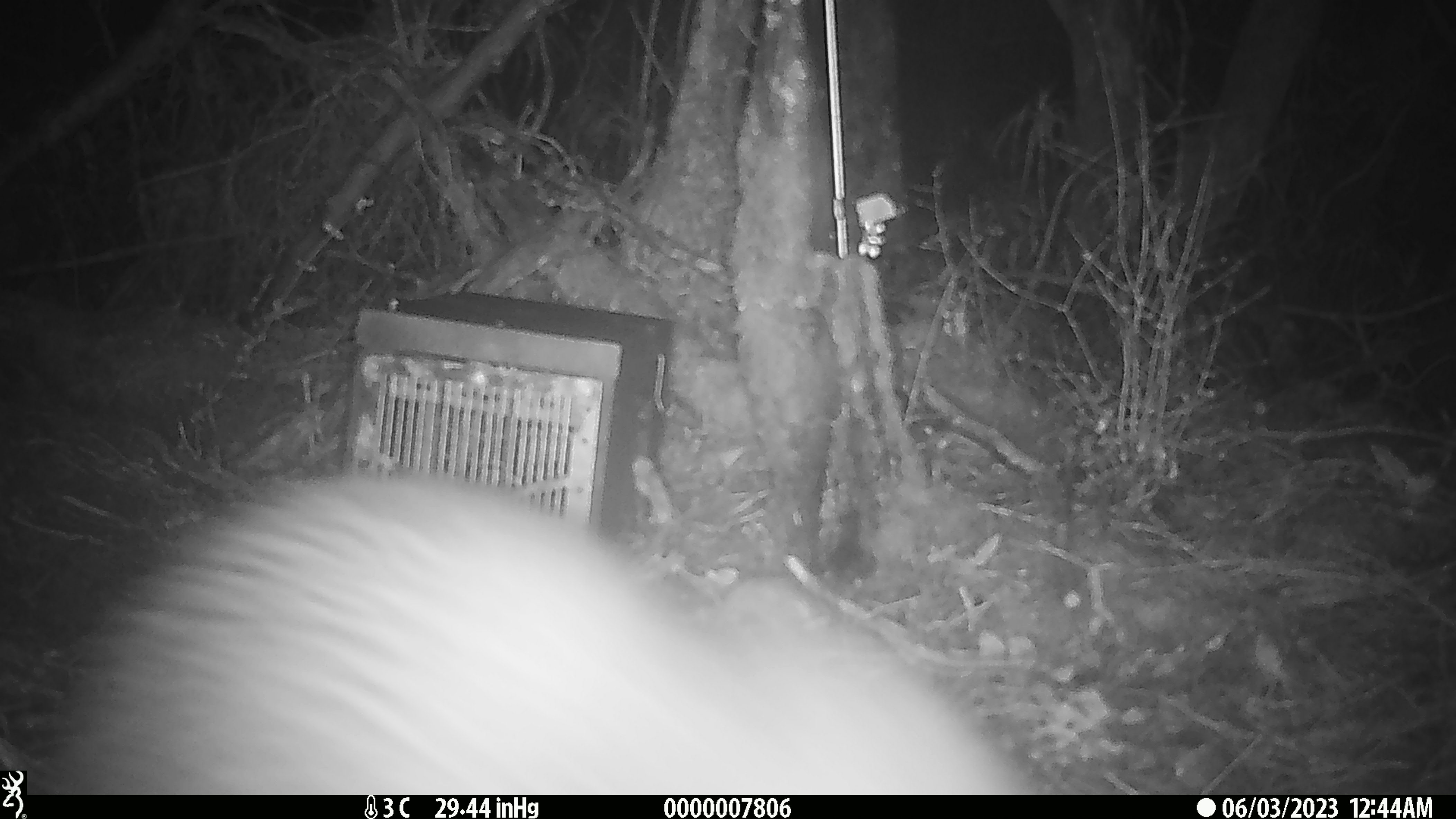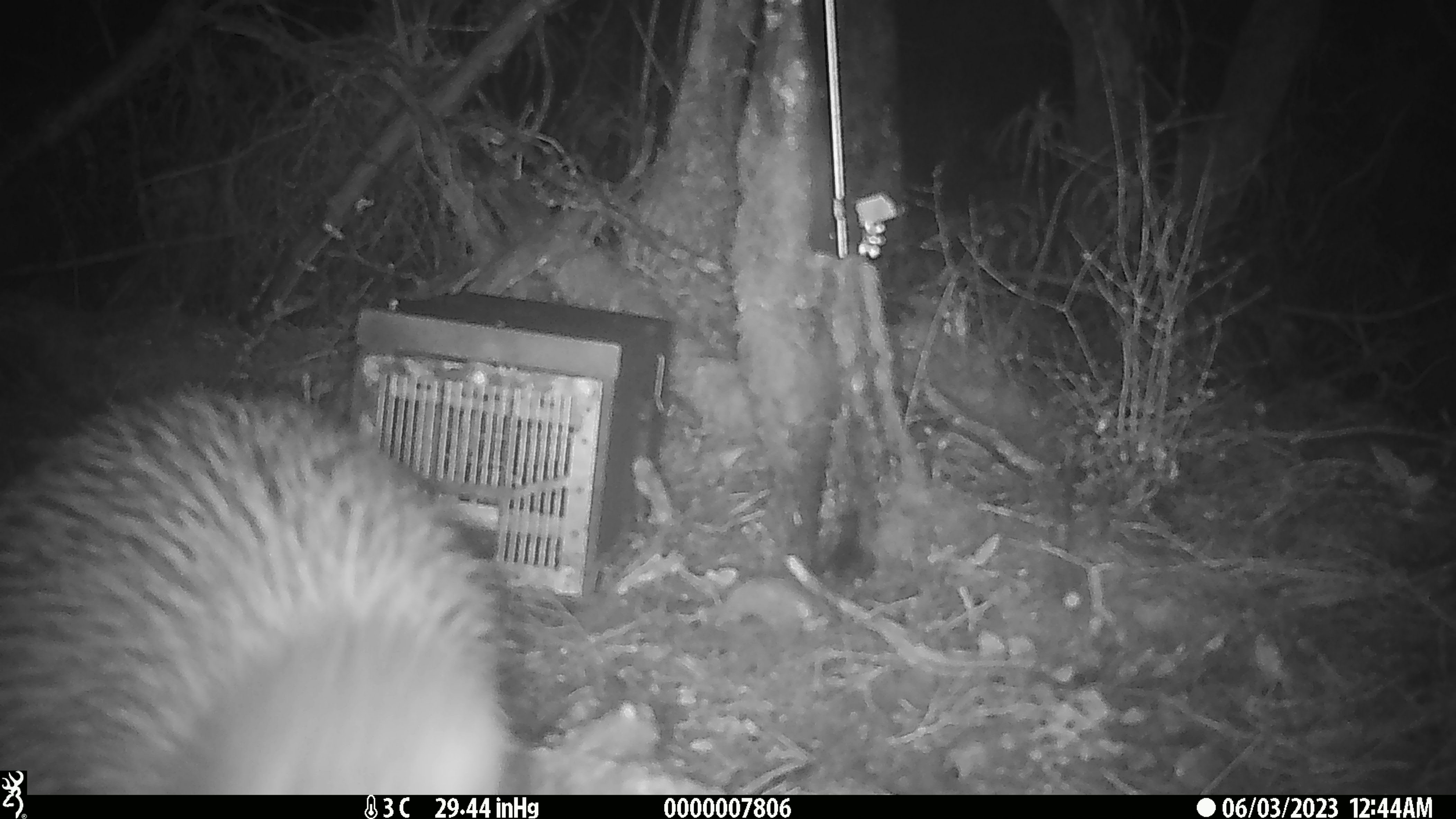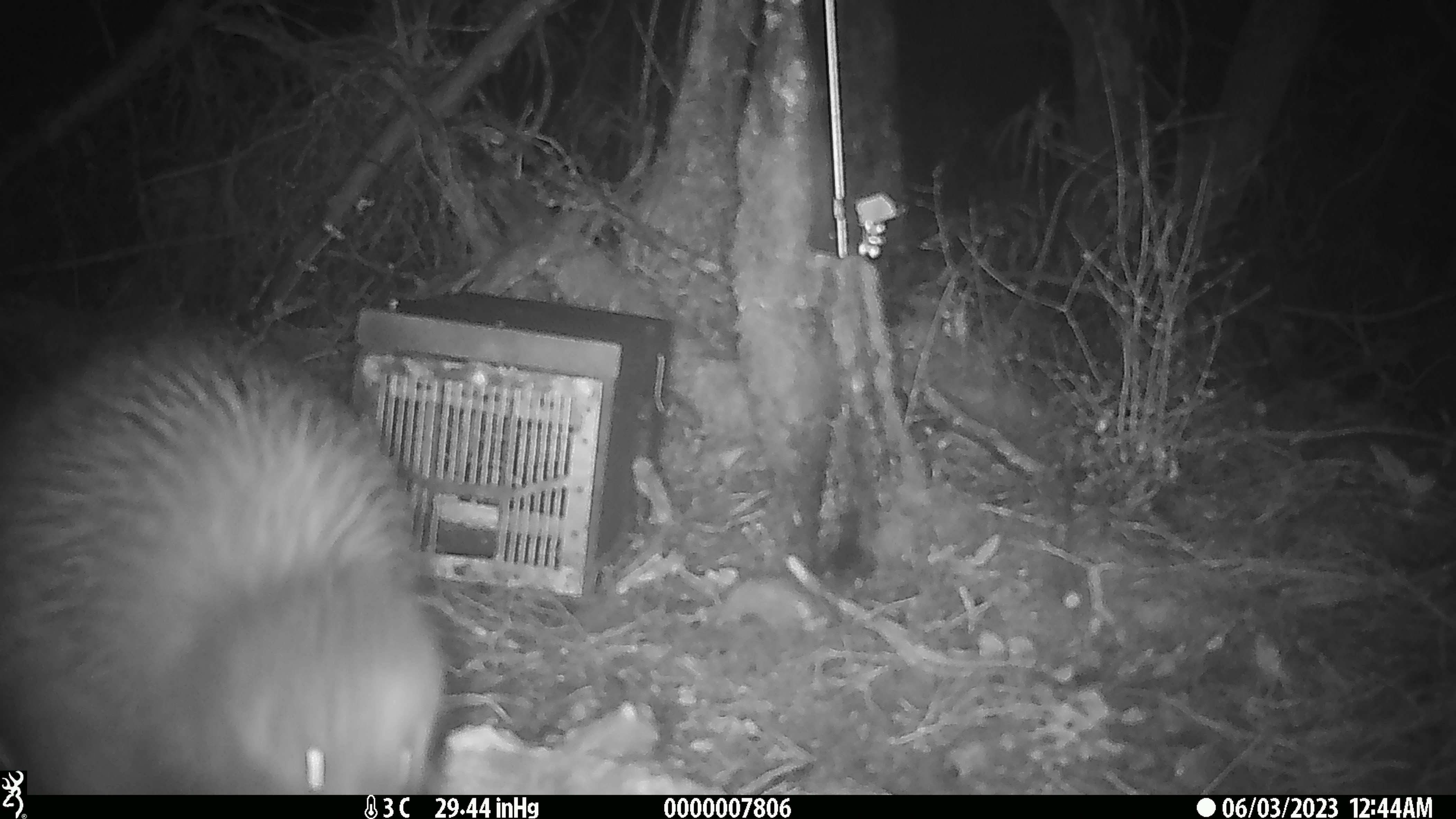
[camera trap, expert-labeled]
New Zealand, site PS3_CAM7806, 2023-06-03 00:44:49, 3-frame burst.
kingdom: Animalia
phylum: Chordata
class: Aves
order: Apterygiformes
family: Apterygidae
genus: Apteryx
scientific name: Apteryx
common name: kiwi